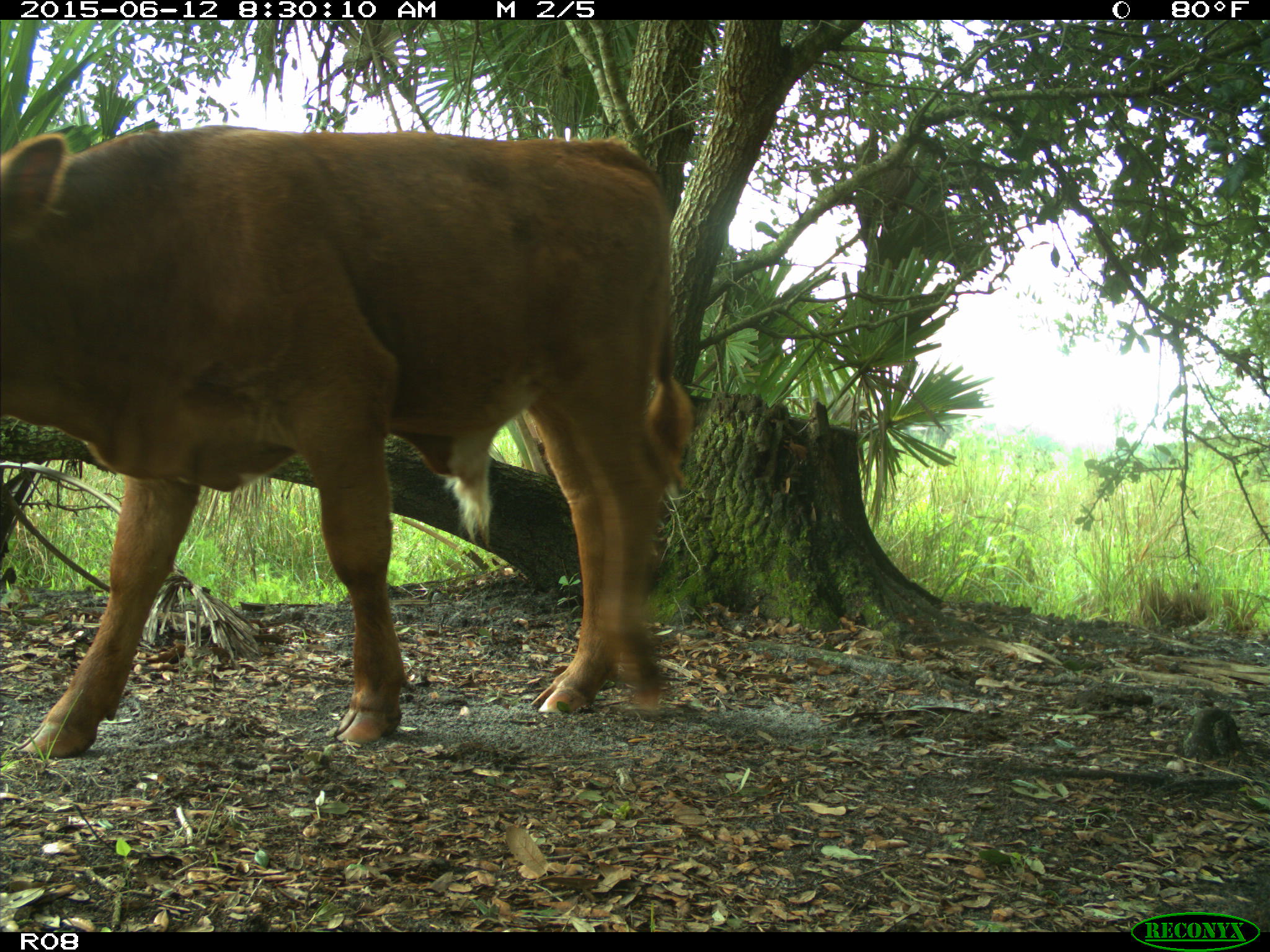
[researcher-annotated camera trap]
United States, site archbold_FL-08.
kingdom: Animalia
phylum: Chordata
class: Mammalia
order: Artiodactyla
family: Bovidae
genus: Bos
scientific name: Bos taurus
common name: domestic cow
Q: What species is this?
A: Bos taurus (domestic cow).